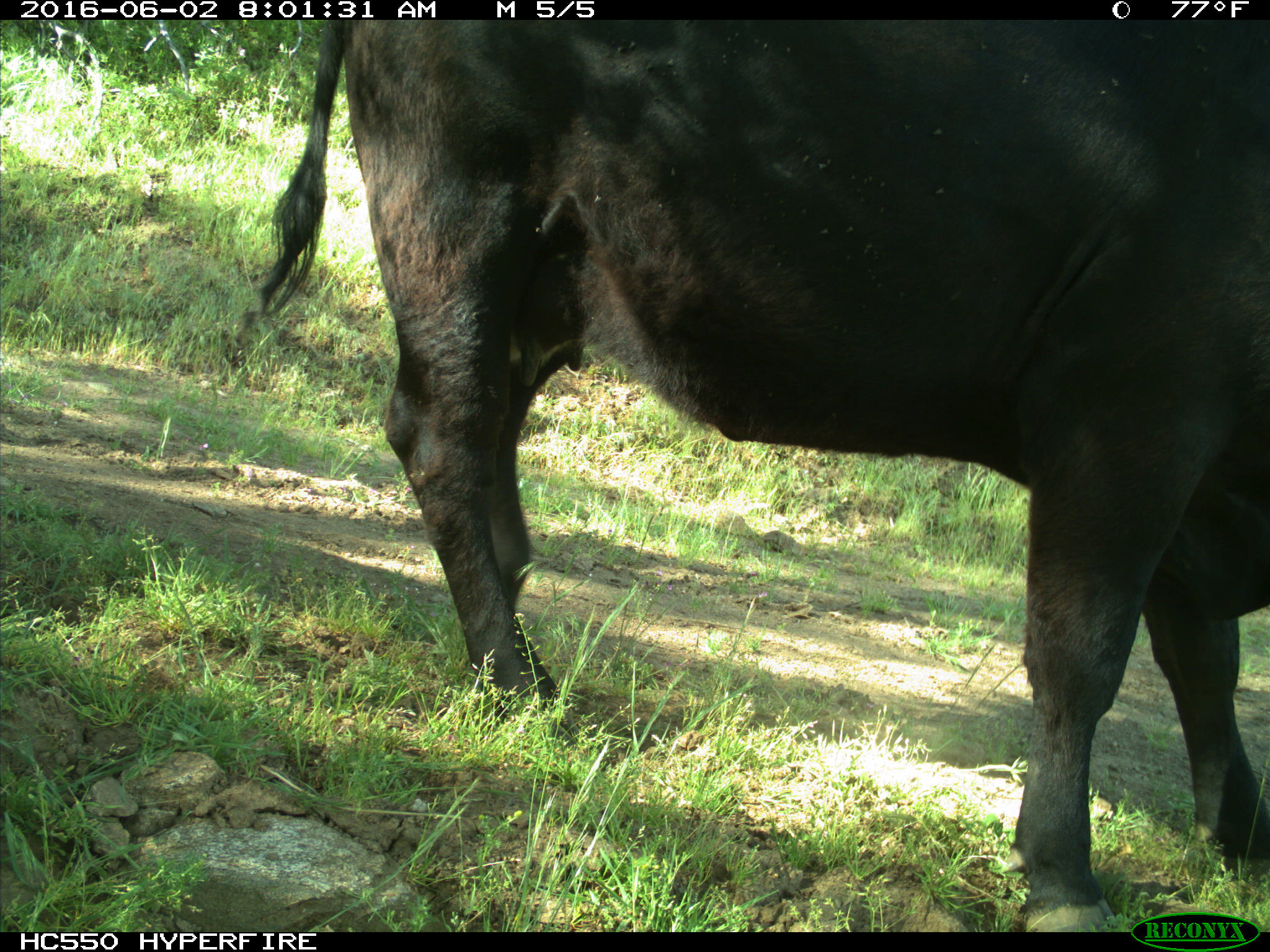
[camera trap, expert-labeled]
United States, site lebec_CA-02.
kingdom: Animalia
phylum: Chordata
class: Mammalia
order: Artiodactyla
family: Bovidae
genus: Bos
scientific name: Bos taurus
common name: domestic cow